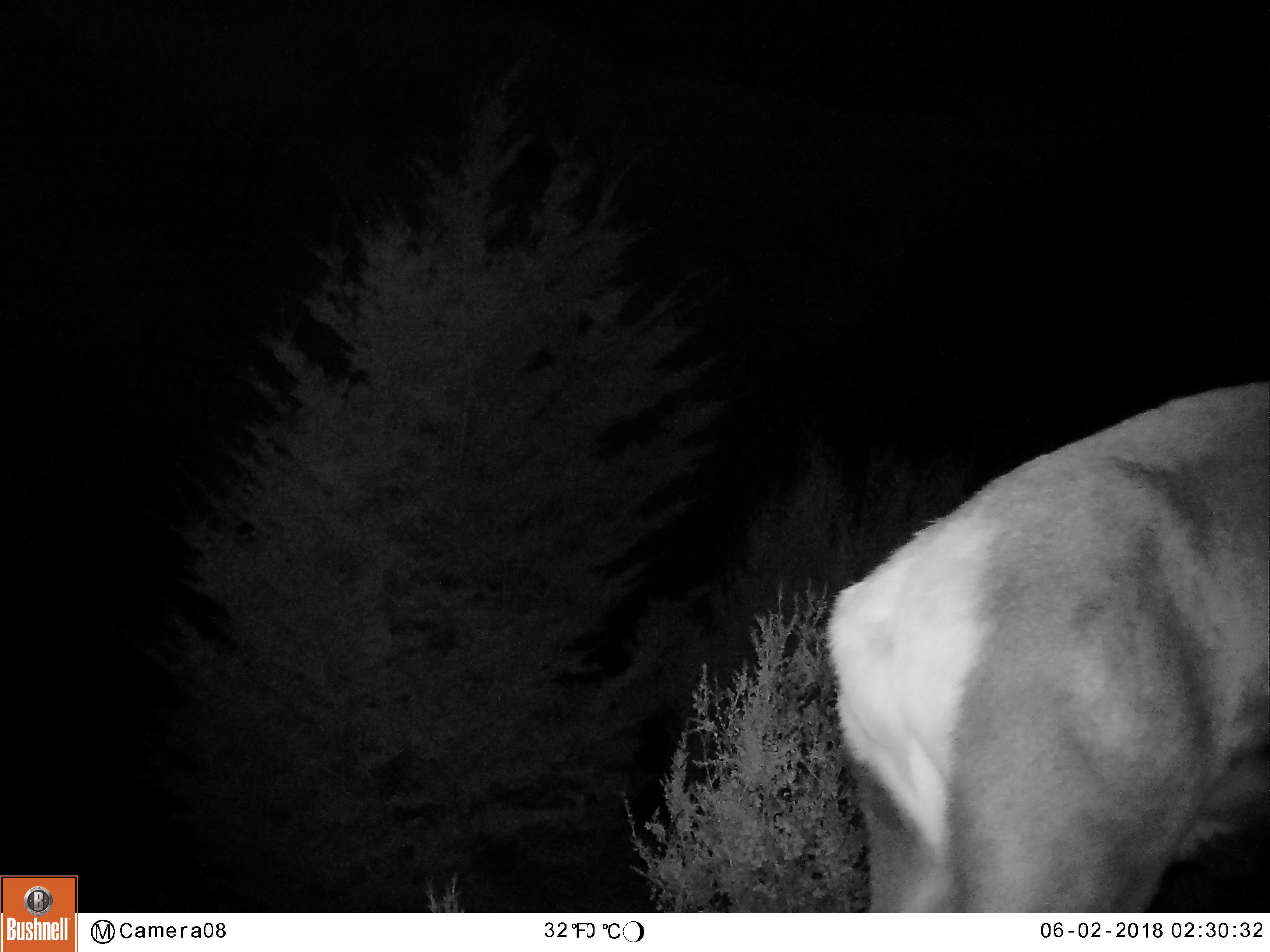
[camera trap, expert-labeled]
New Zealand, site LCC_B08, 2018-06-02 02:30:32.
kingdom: Animalia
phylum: Chordata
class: Mammalia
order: Artiodactyla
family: Cervidae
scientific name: Cervidae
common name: deer